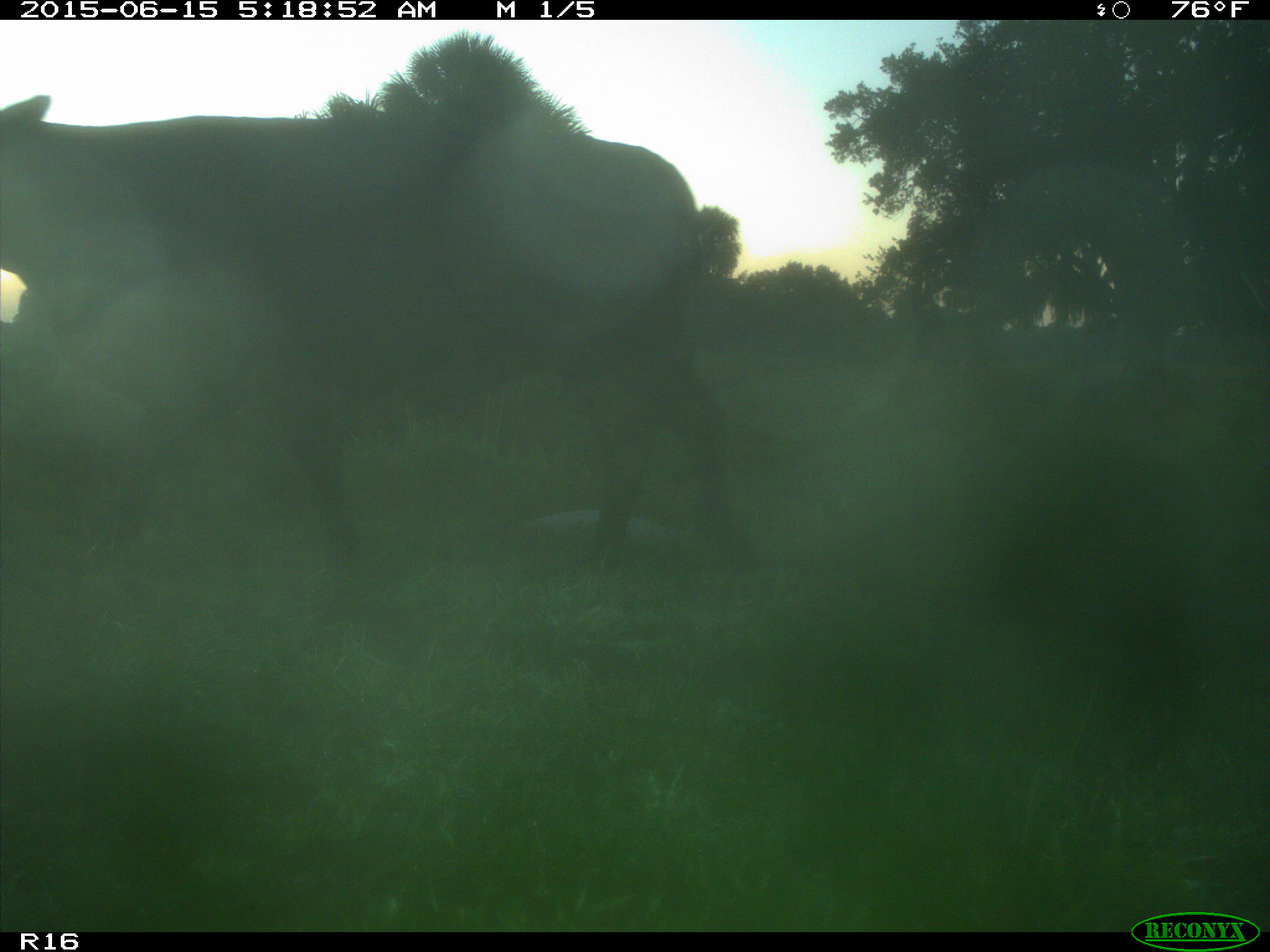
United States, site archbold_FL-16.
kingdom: Animalia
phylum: Chordata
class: Mammalia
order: Artiodactyla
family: Bovidae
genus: Bos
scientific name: Bos taurus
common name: domestic cow